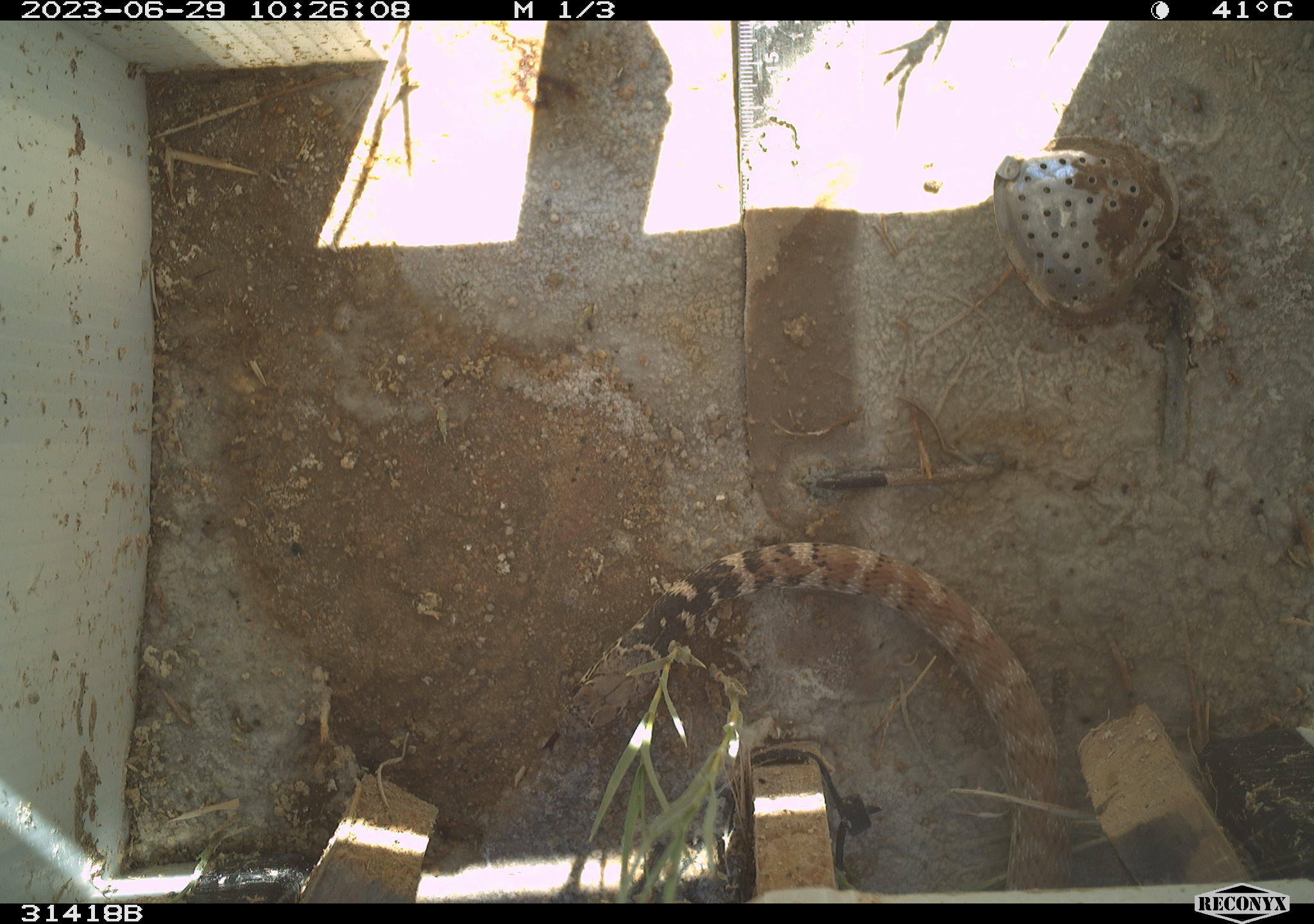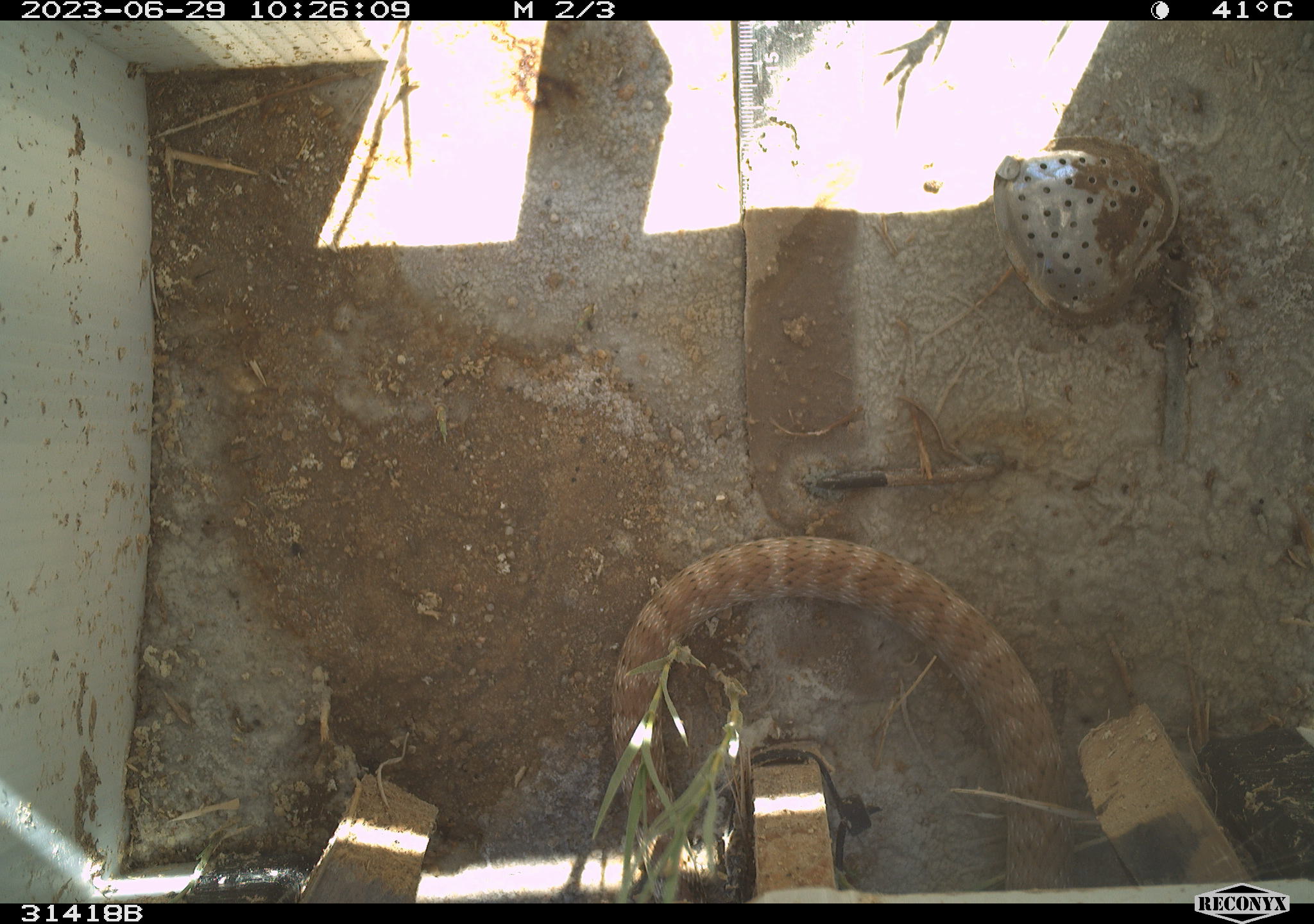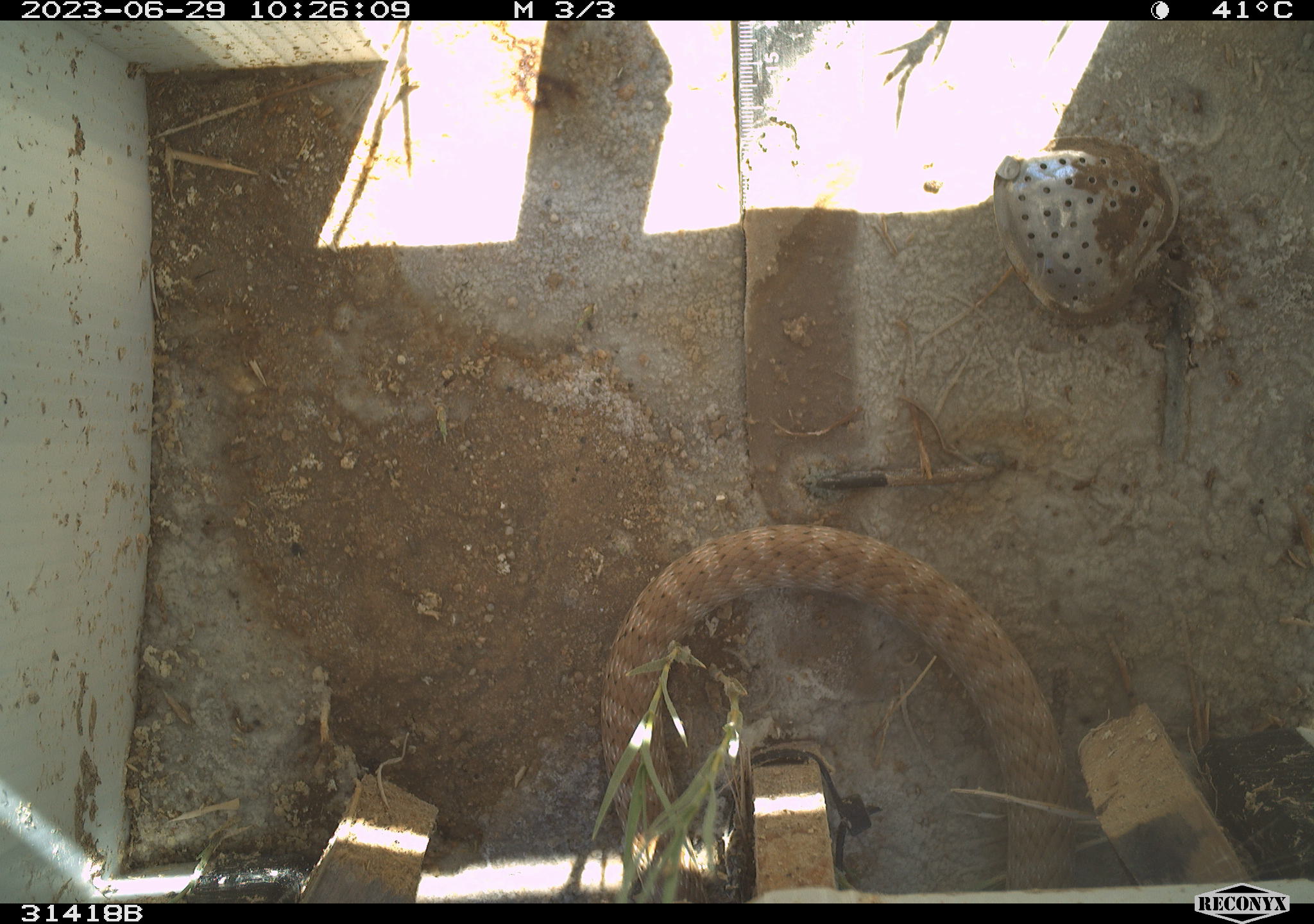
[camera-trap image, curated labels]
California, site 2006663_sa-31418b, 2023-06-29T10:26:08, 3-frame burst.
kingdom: Animalia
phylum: Chordata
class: Reptilia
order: Squamata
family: Colubridae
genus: Masticophis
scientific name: Masticophis flagellum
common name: coachwhip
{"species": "coachwhip (Masticophis flagellum)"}